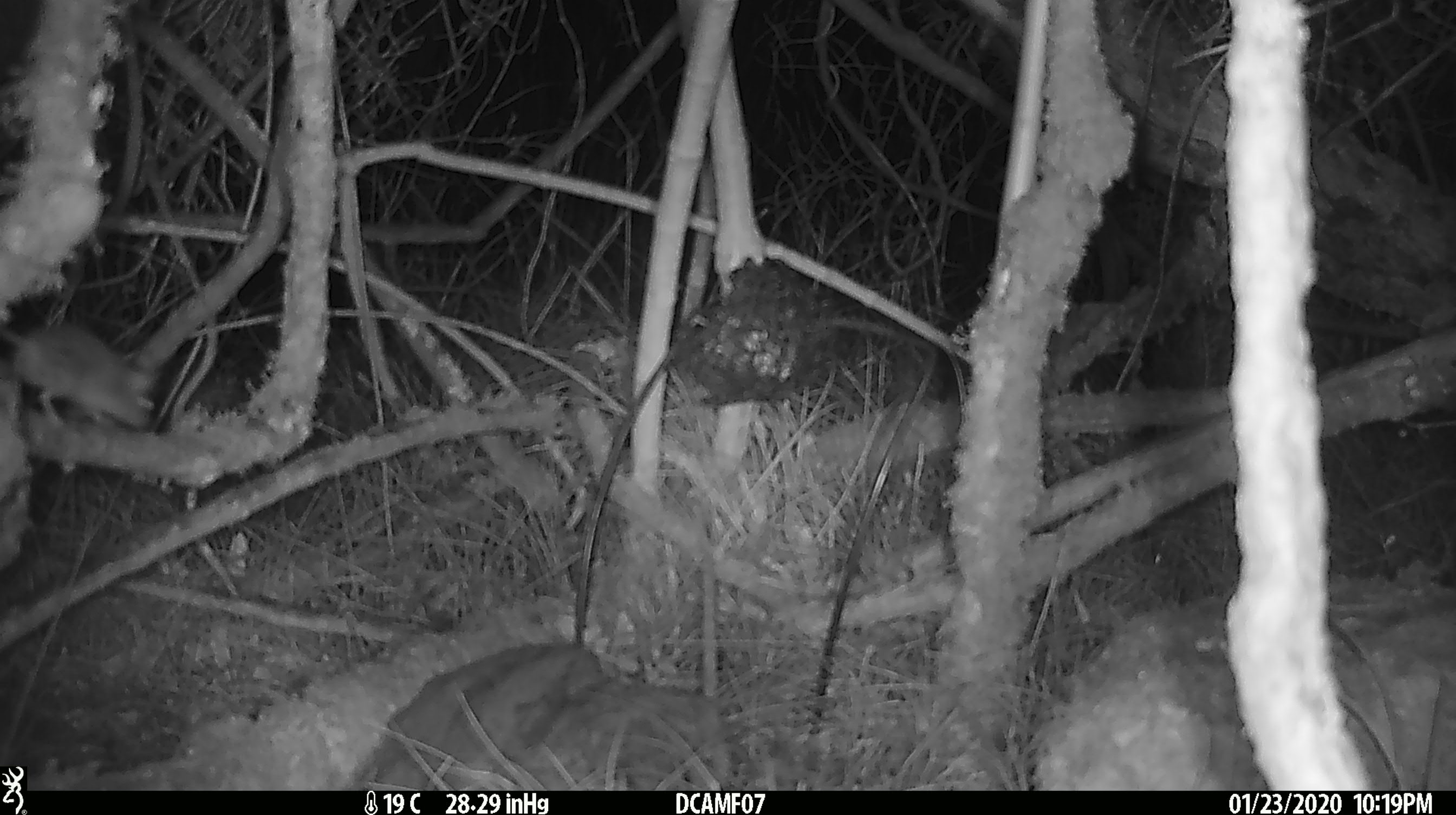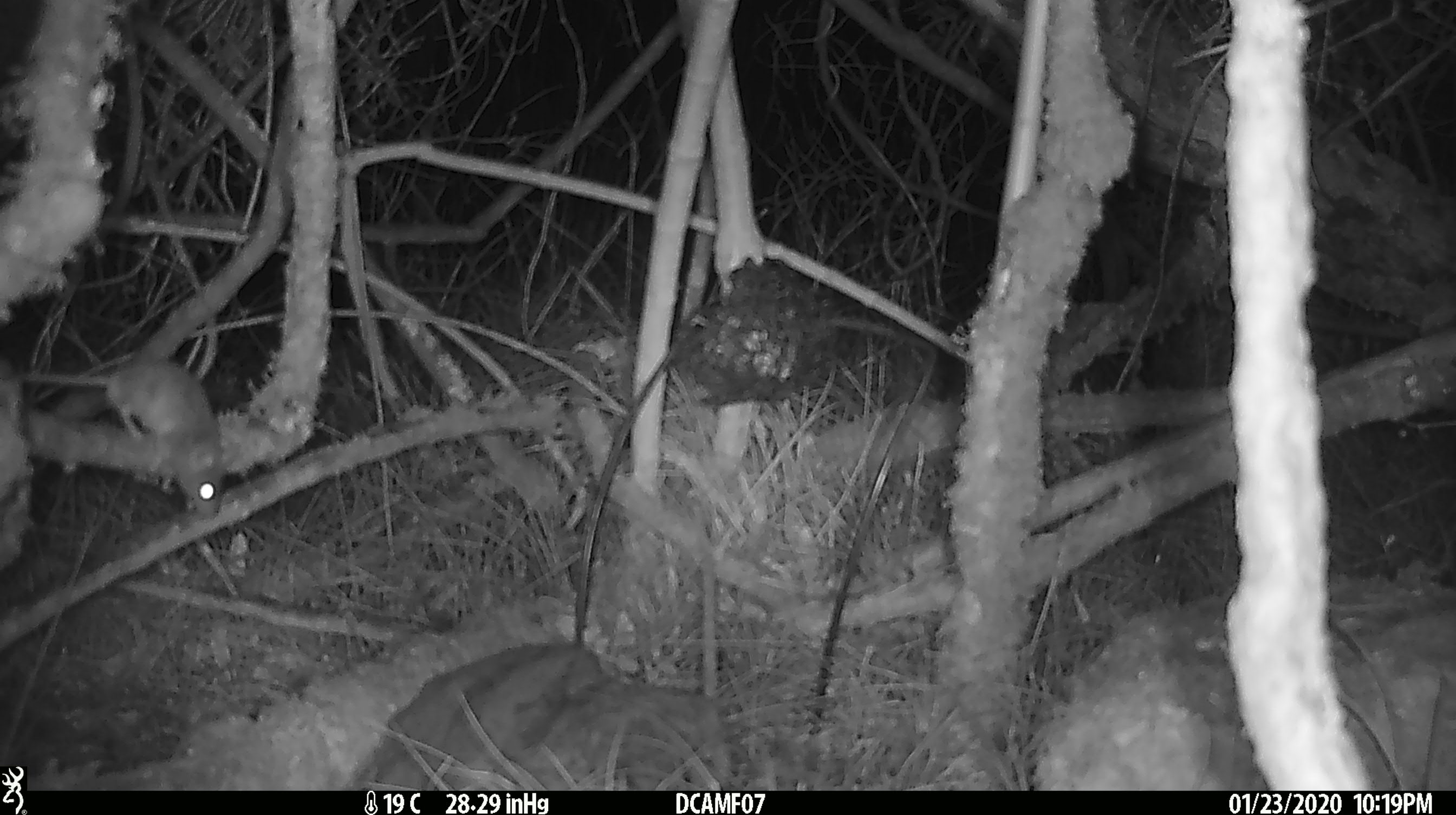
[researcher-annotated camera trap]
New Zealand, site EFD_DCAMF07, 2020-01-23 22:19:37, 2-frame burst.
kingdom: Animalia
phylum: Chordata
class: Mammalia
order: Rodentia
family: Muridae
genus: Mus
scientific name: Mus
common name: mouse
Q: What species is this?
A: Mouse (Mus).